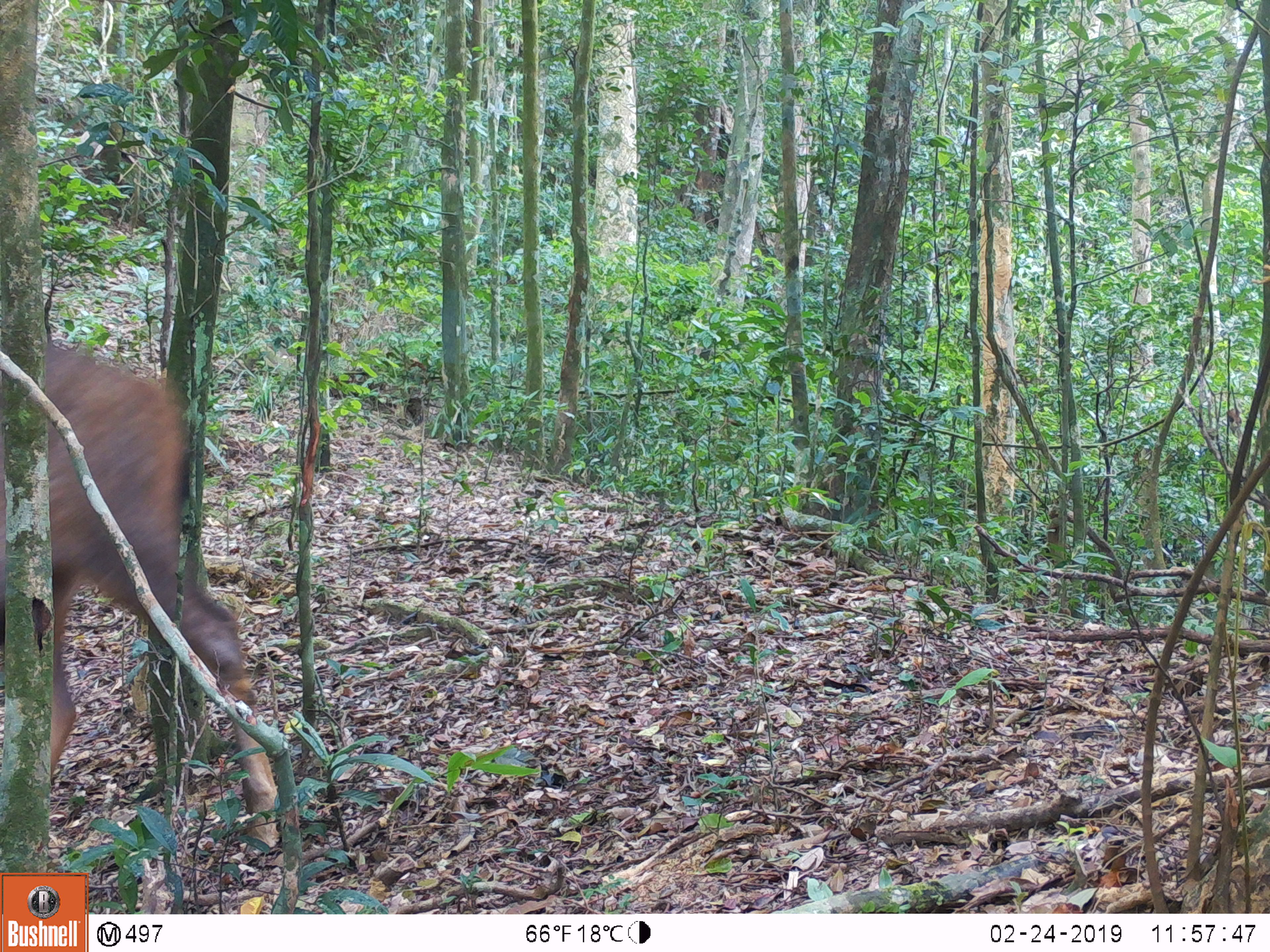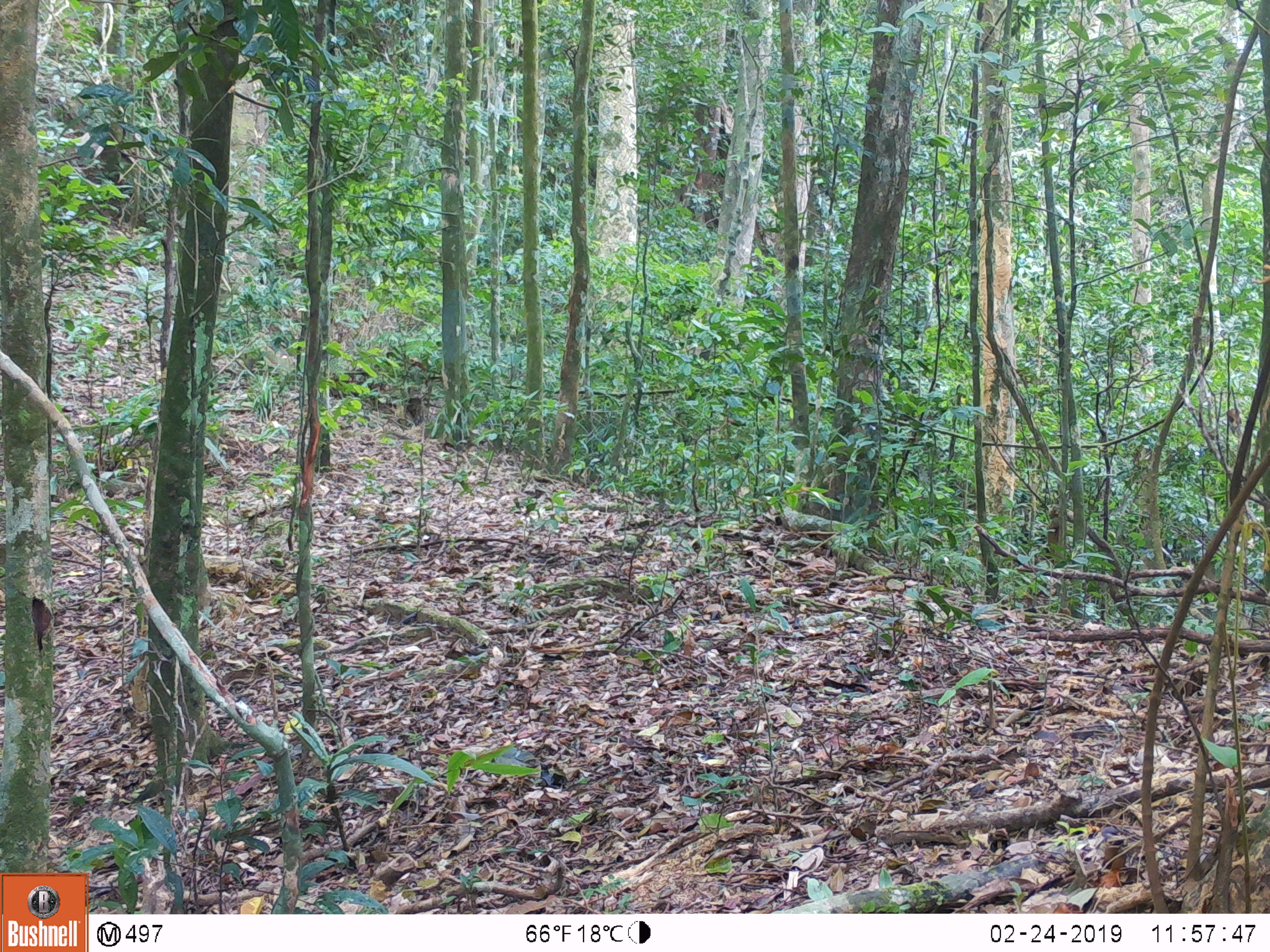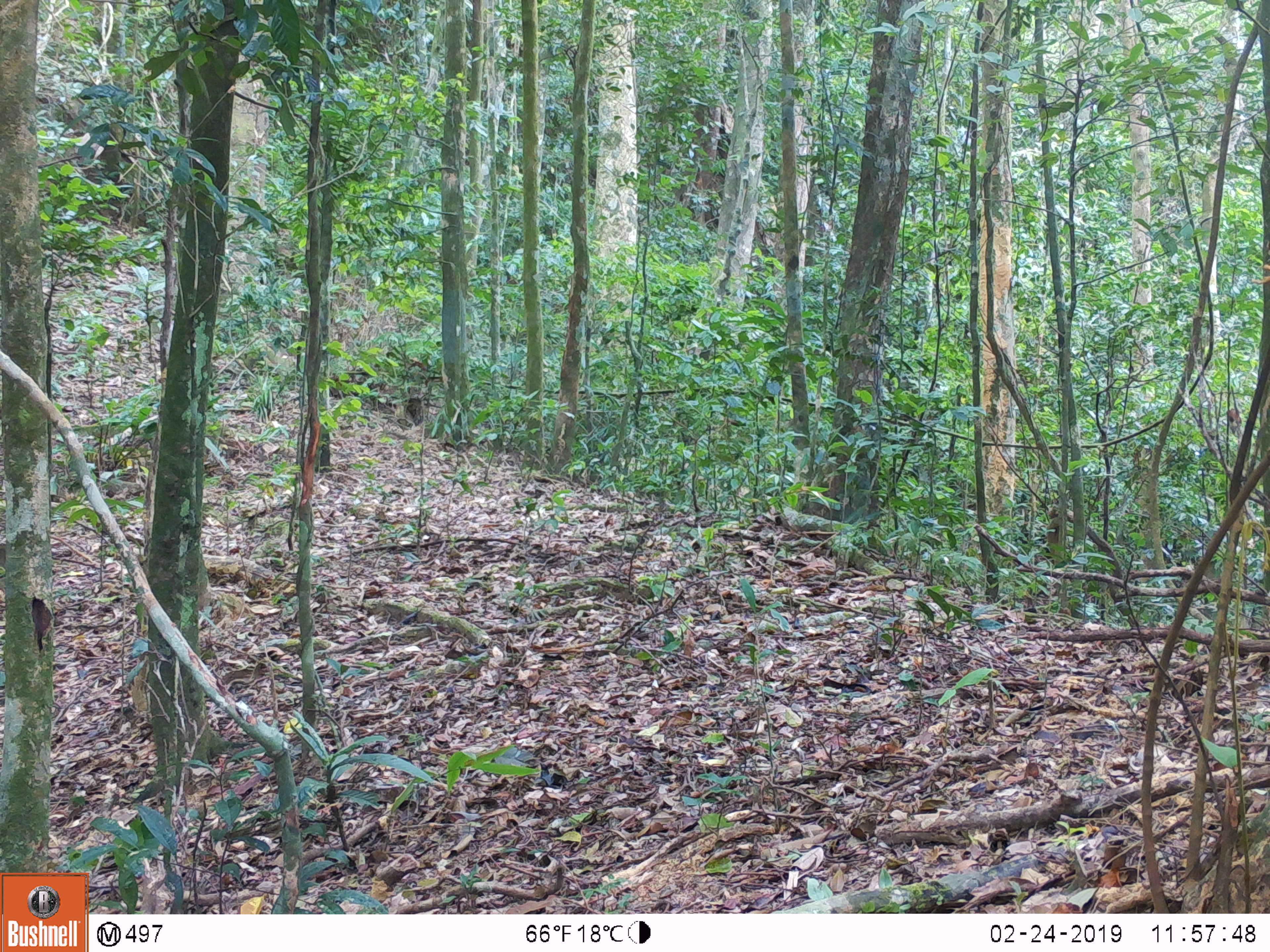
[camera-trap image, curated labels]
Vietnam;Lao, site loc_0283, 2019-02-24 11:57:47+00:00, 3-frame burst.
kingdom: Animalia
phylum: Chordata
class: Mammalia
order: Artiodactyla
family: Cervidae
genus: Rusa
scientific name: Rusa unicolor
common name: sambar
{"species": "sambar (Rusa unicolor)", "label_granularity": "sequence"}